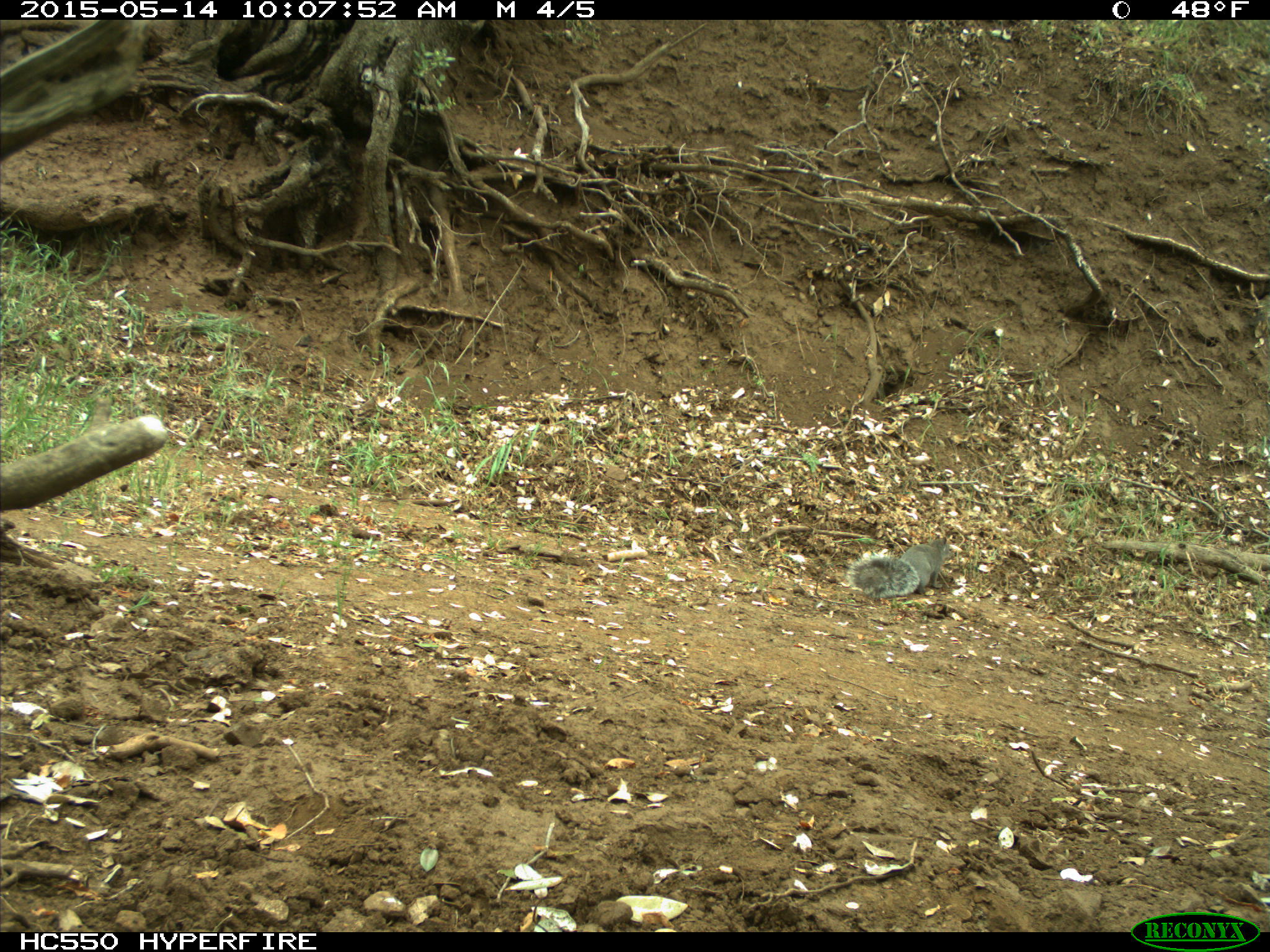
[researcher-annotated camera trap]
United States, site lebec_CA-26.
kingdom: Animalia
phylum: Chordata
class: Mammalia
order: Rodentia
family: Sciuridae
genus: Sciurus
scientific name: Sciurus carolinensis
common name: eastern gray squirrel